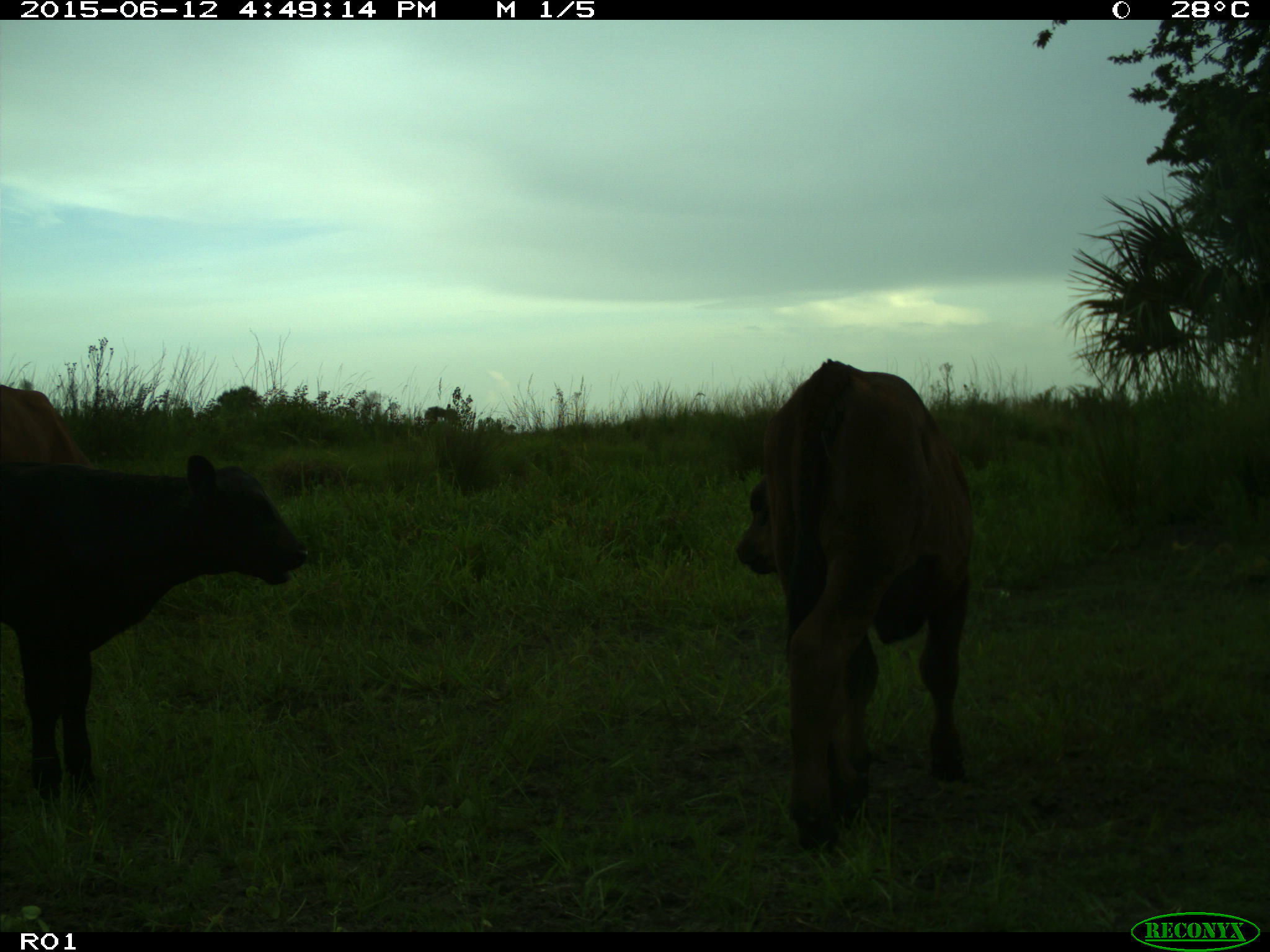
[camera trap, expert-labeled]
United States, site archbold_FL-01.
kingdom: Animalia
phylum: Chordata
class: Mammalia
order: Artiodactyla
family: Bovidae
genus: Bos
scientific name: Bos taurus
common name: domestic cow